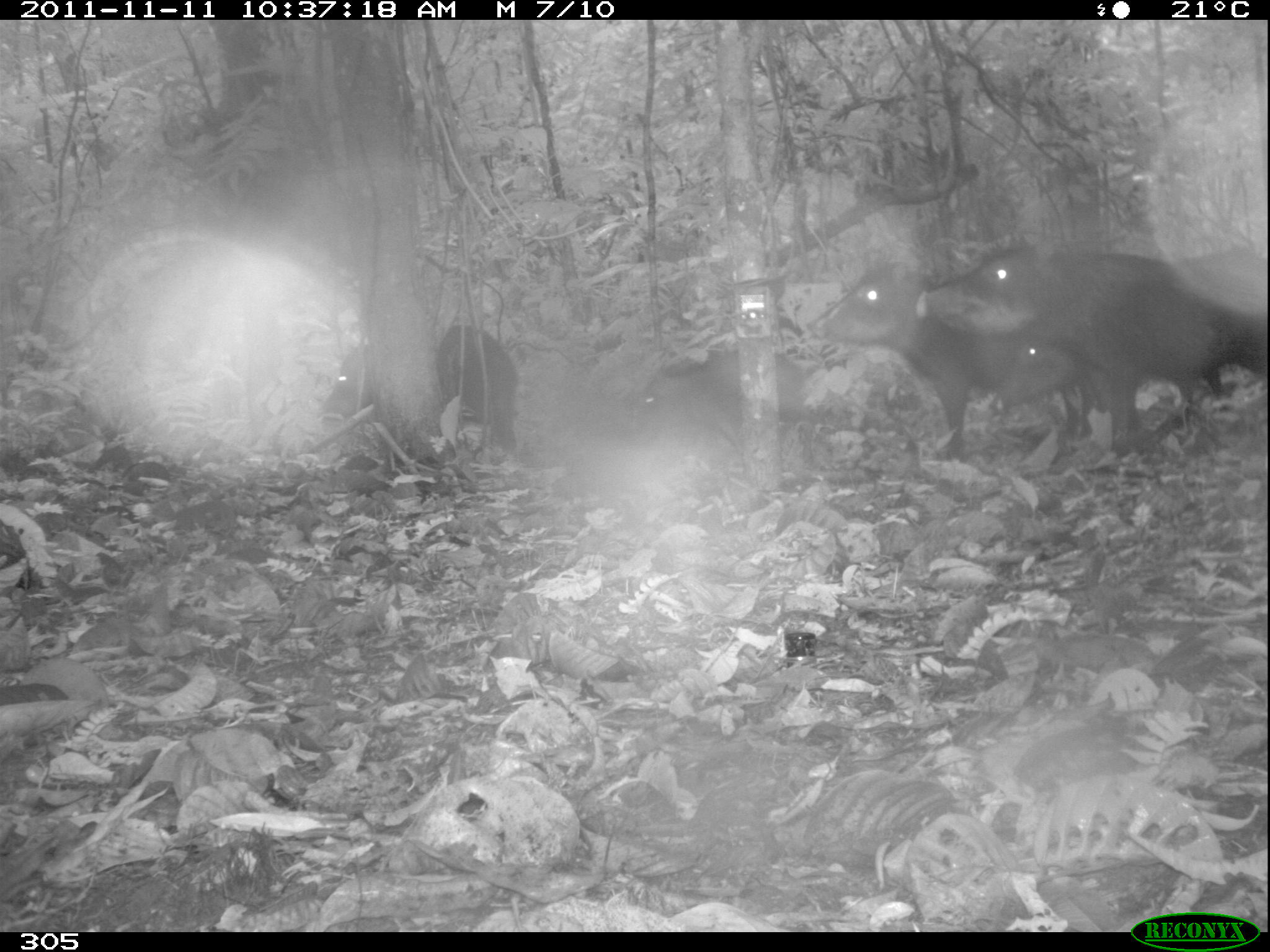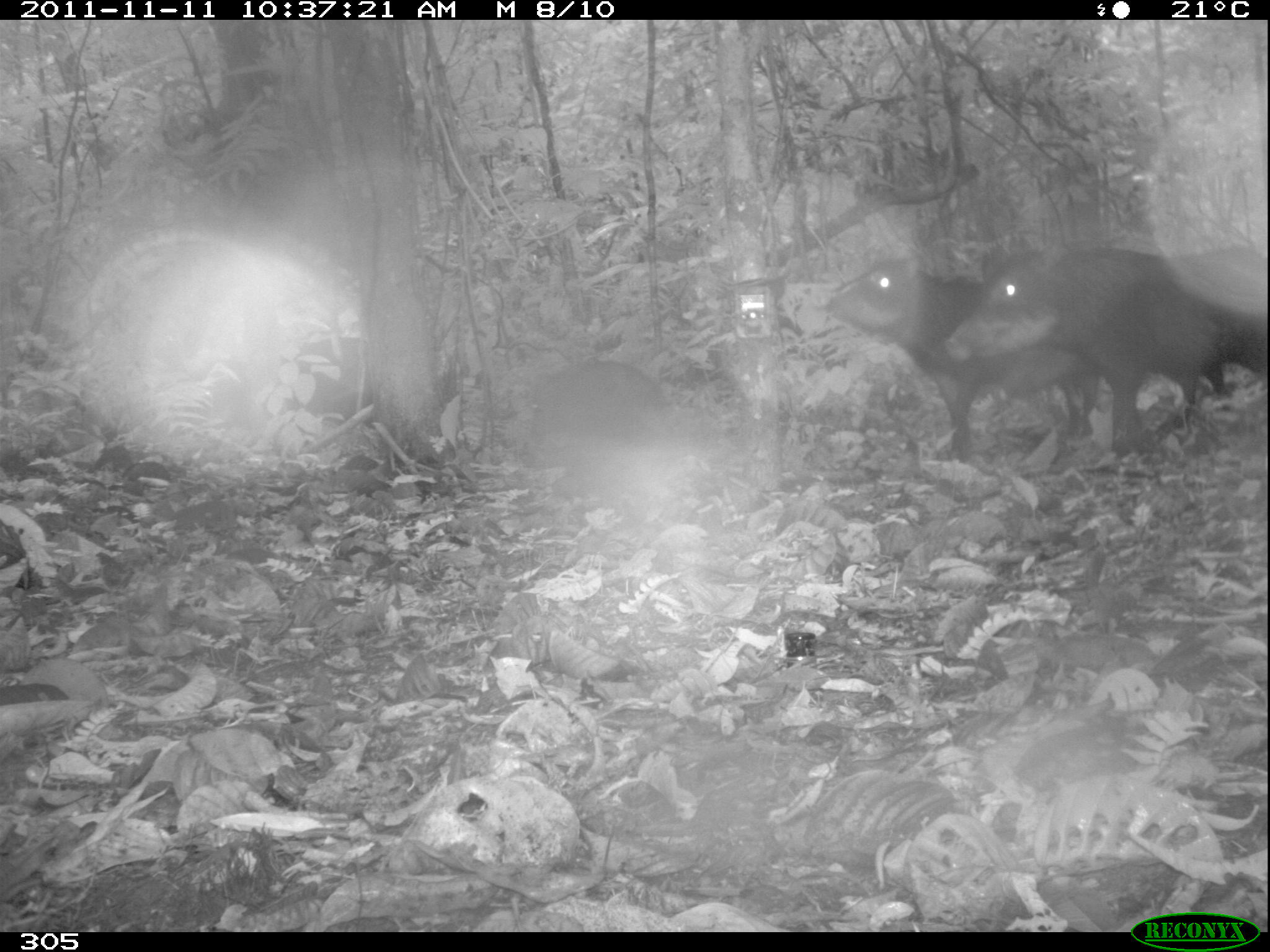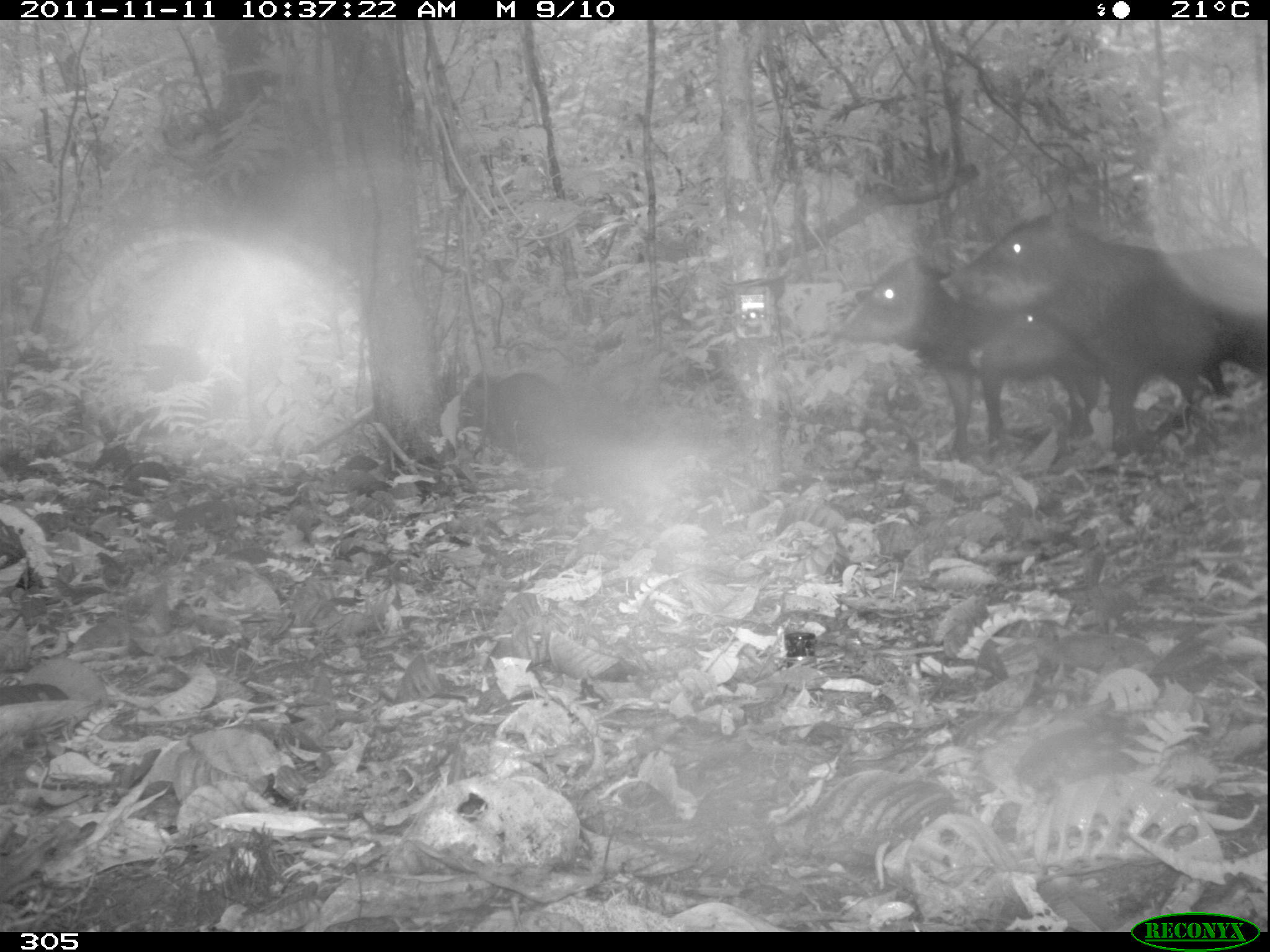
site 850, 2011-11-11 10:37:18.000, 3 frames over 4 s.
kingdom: Animalia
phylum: Chordata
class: Mammalia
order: Artiodactyla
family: Tayassuidae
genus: Tayassu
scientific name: Tayassu pecari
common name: white-lipped peccary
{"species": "Tayassu pecari (white-lipped peccary)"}